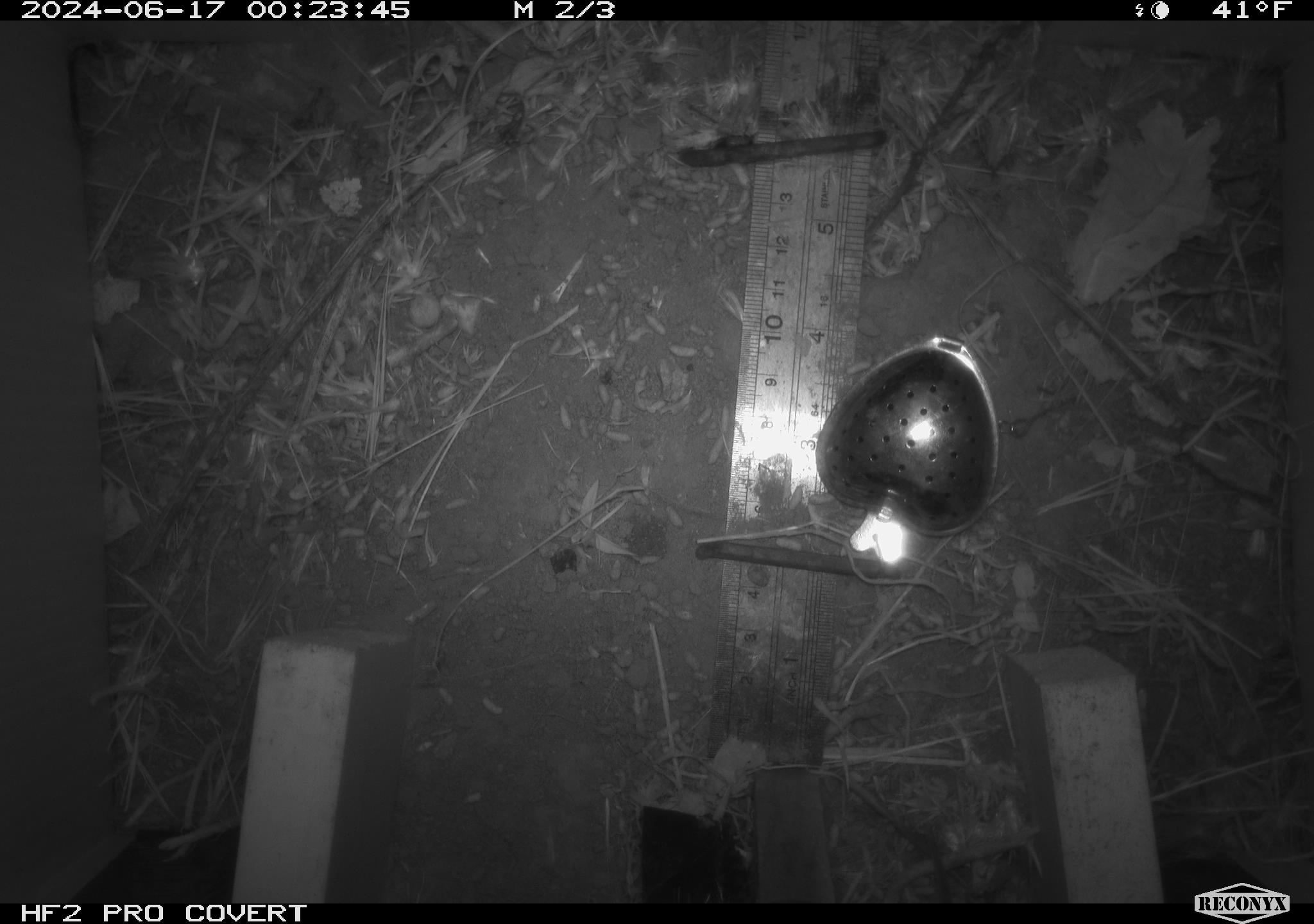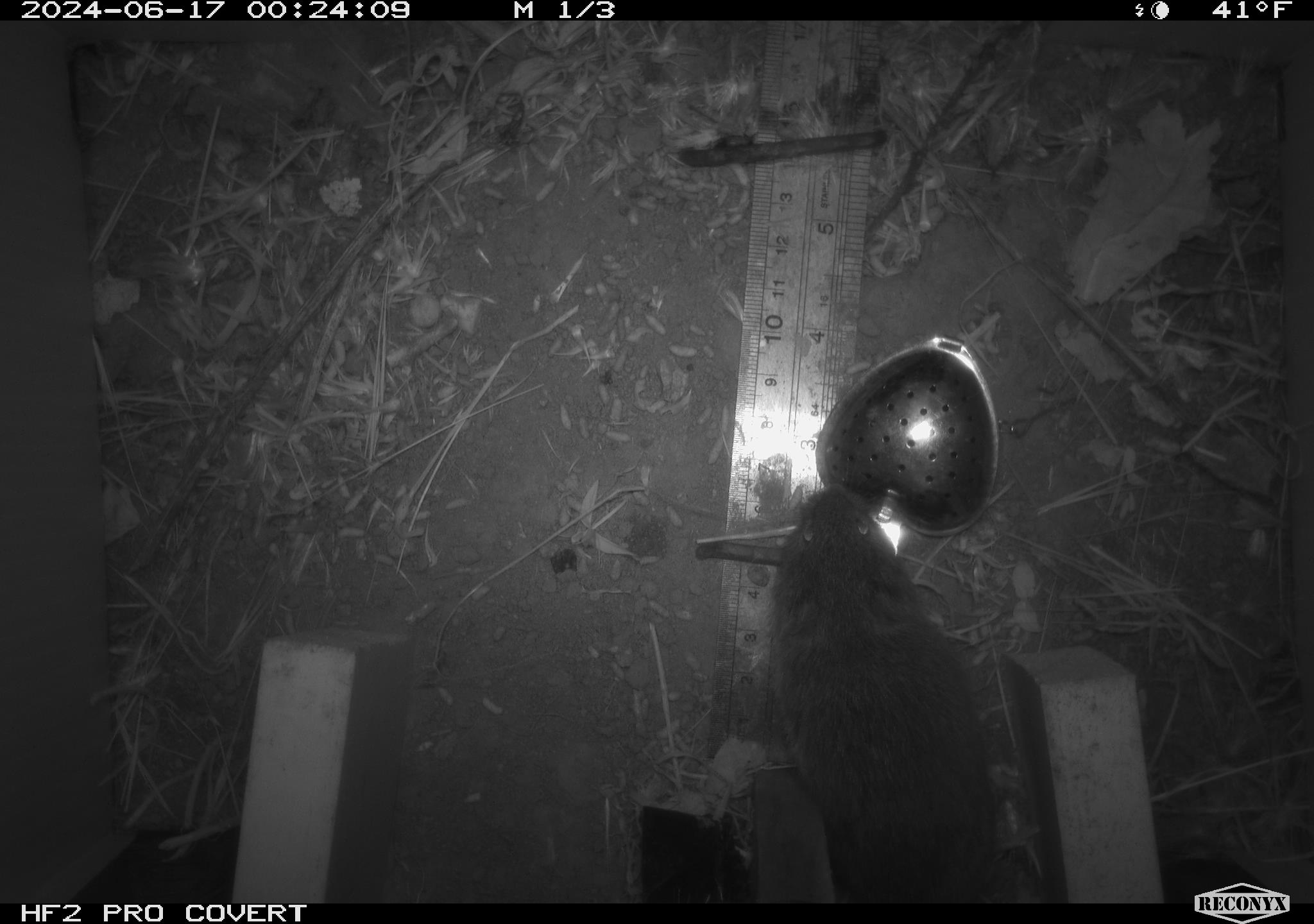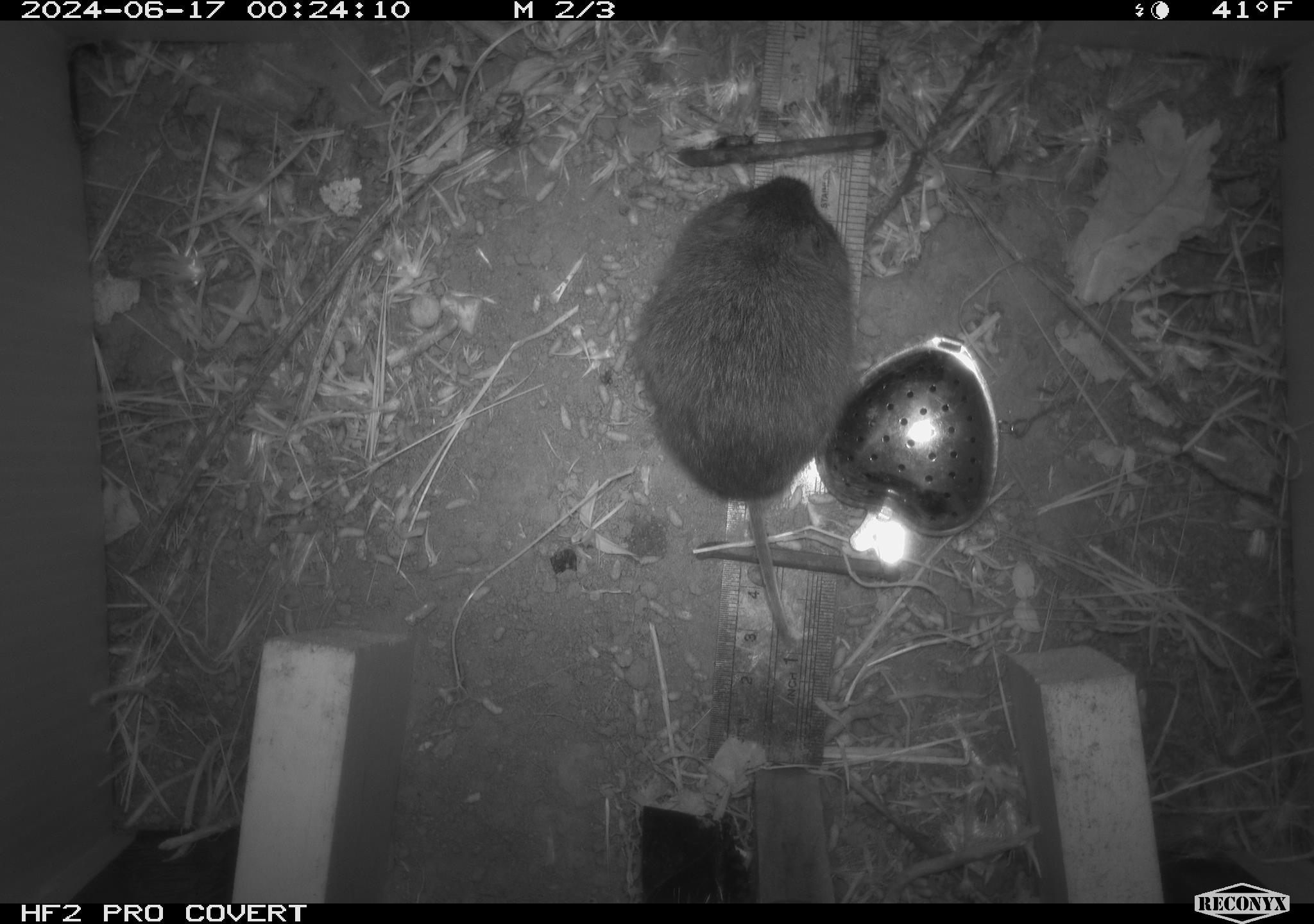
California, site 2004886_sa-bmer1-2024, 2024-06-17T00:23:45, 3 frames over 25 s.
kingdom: Animalia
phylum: Chordata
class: Mammalia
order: Rodentia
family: Cricetidae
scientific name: Cricetidae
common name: hamsters, voles, lemmings, and allies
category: cricetidae family